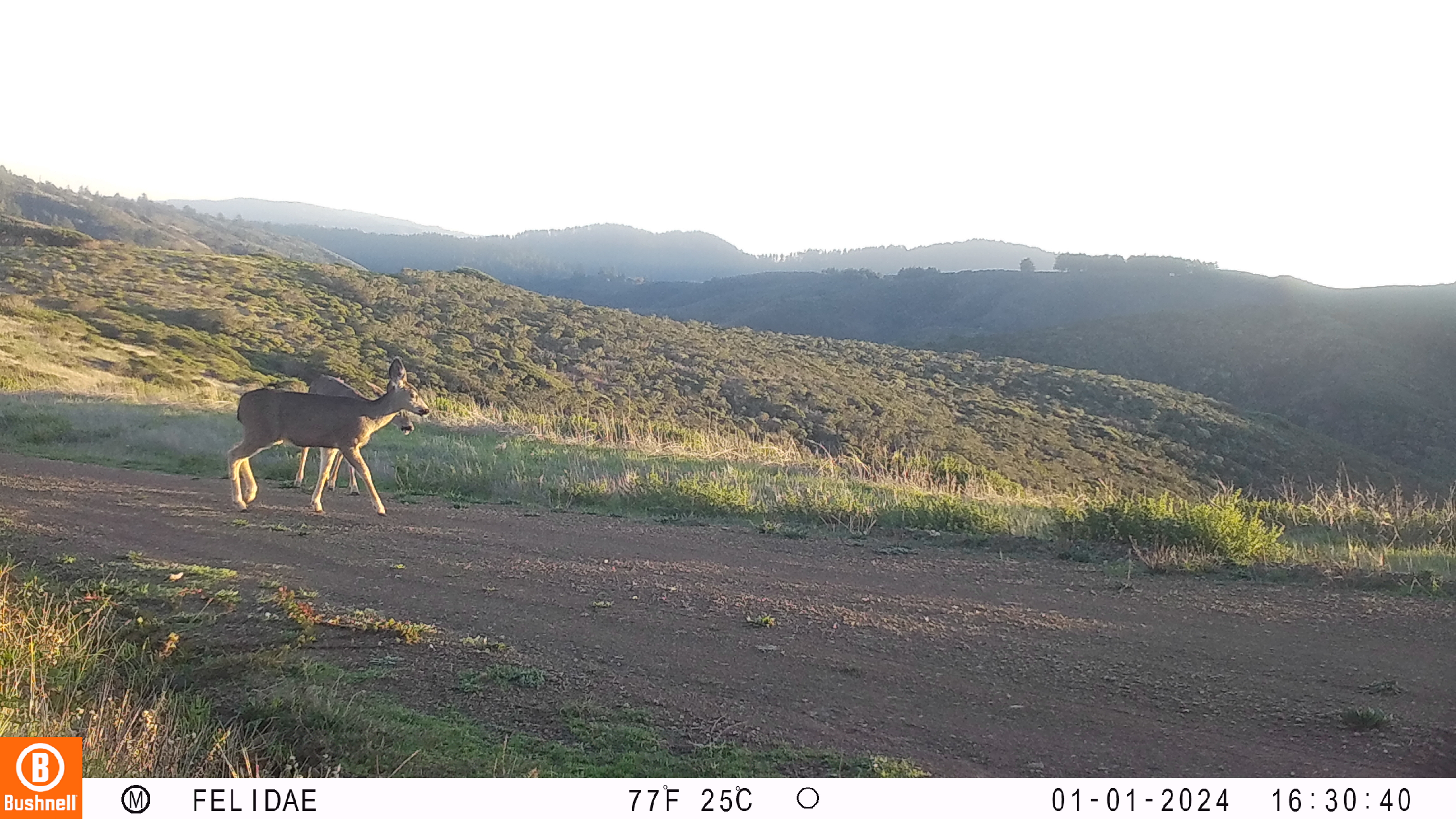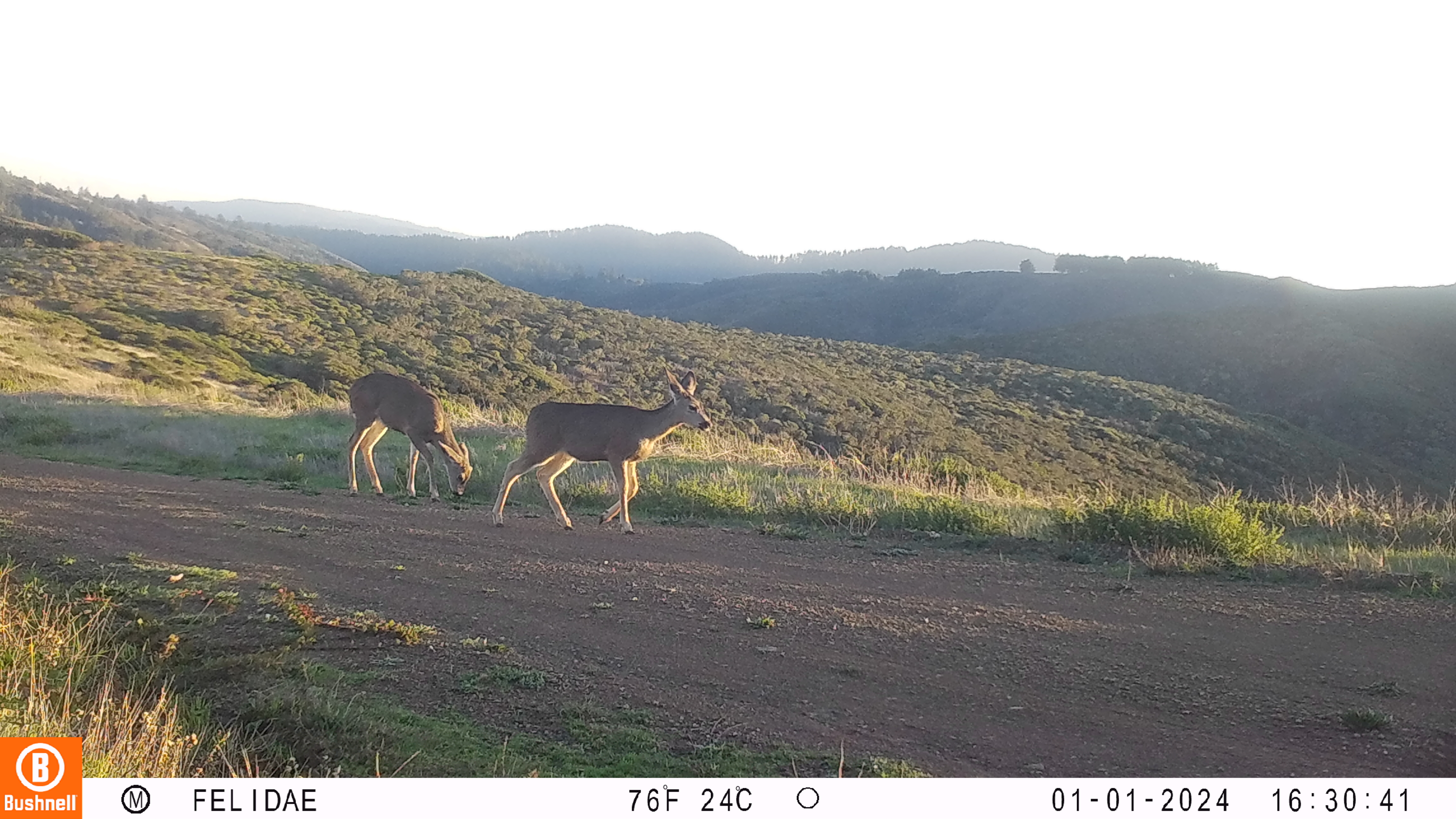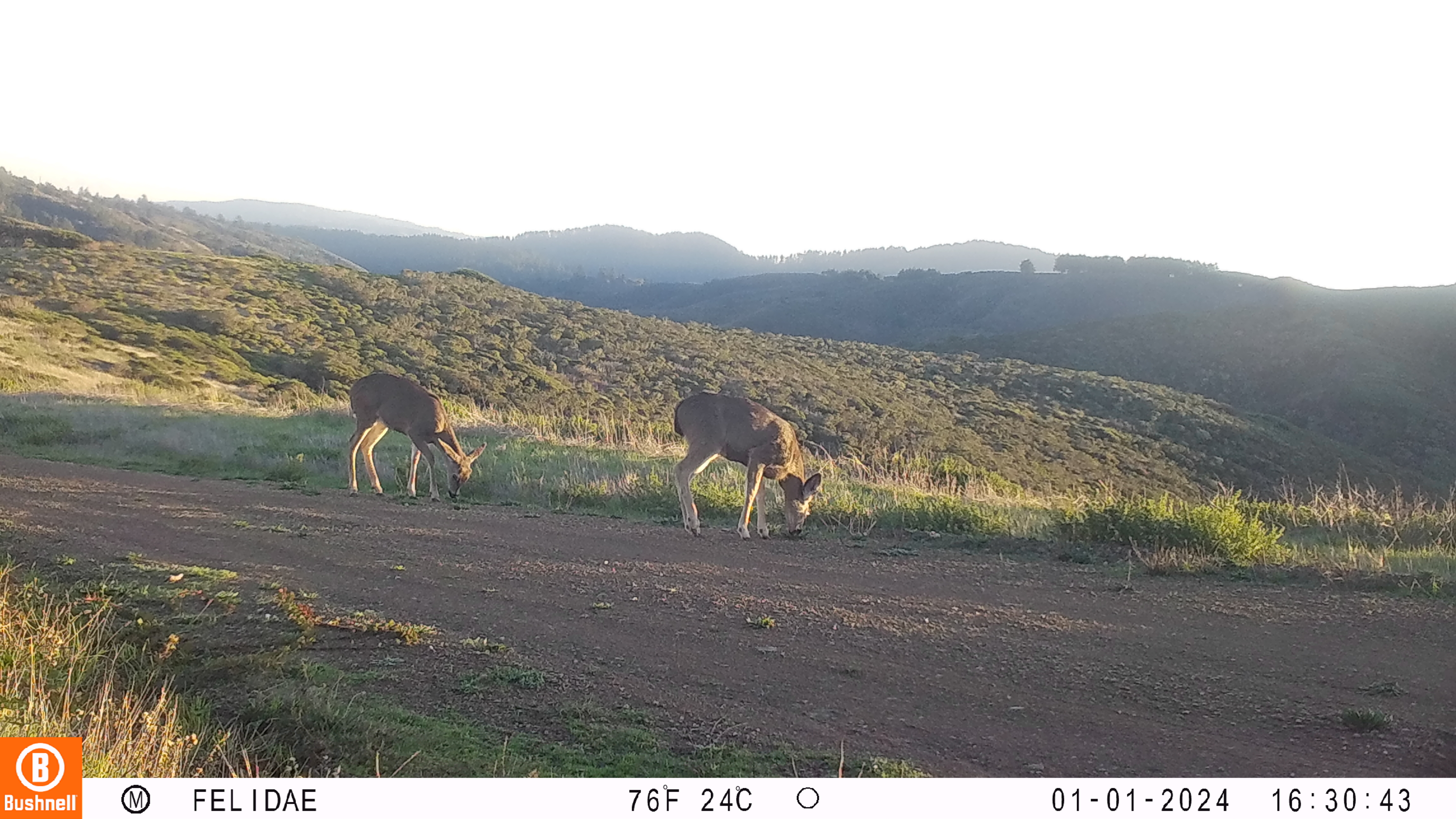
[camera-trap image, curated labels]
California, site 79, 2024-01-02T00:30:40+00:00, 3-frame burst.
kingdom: Animalia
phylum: Chordata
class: Mammalia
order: Artiodactyla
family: Cervidae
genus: Odocoileus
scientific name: Odocoileus hemionus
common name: mule deer